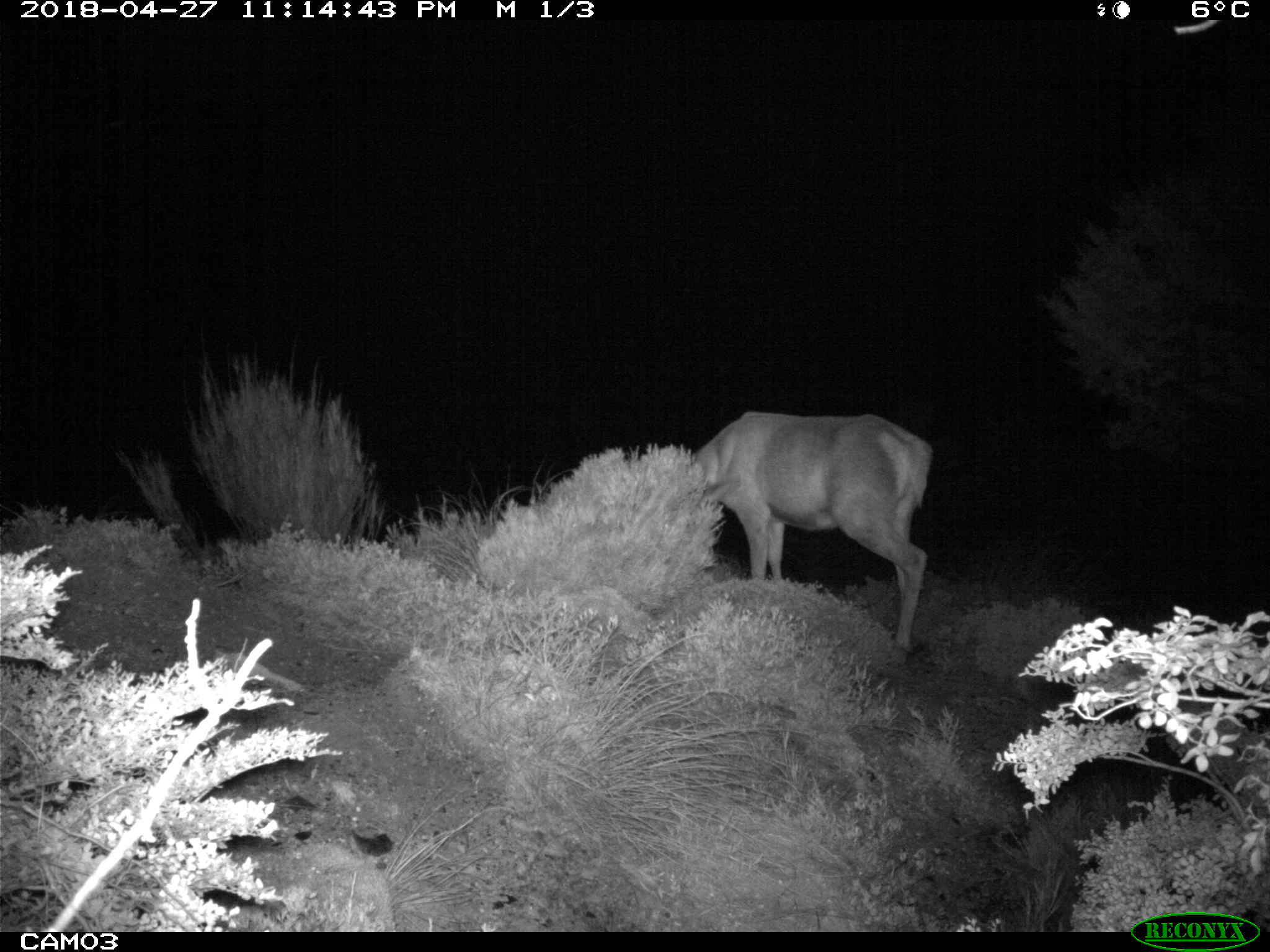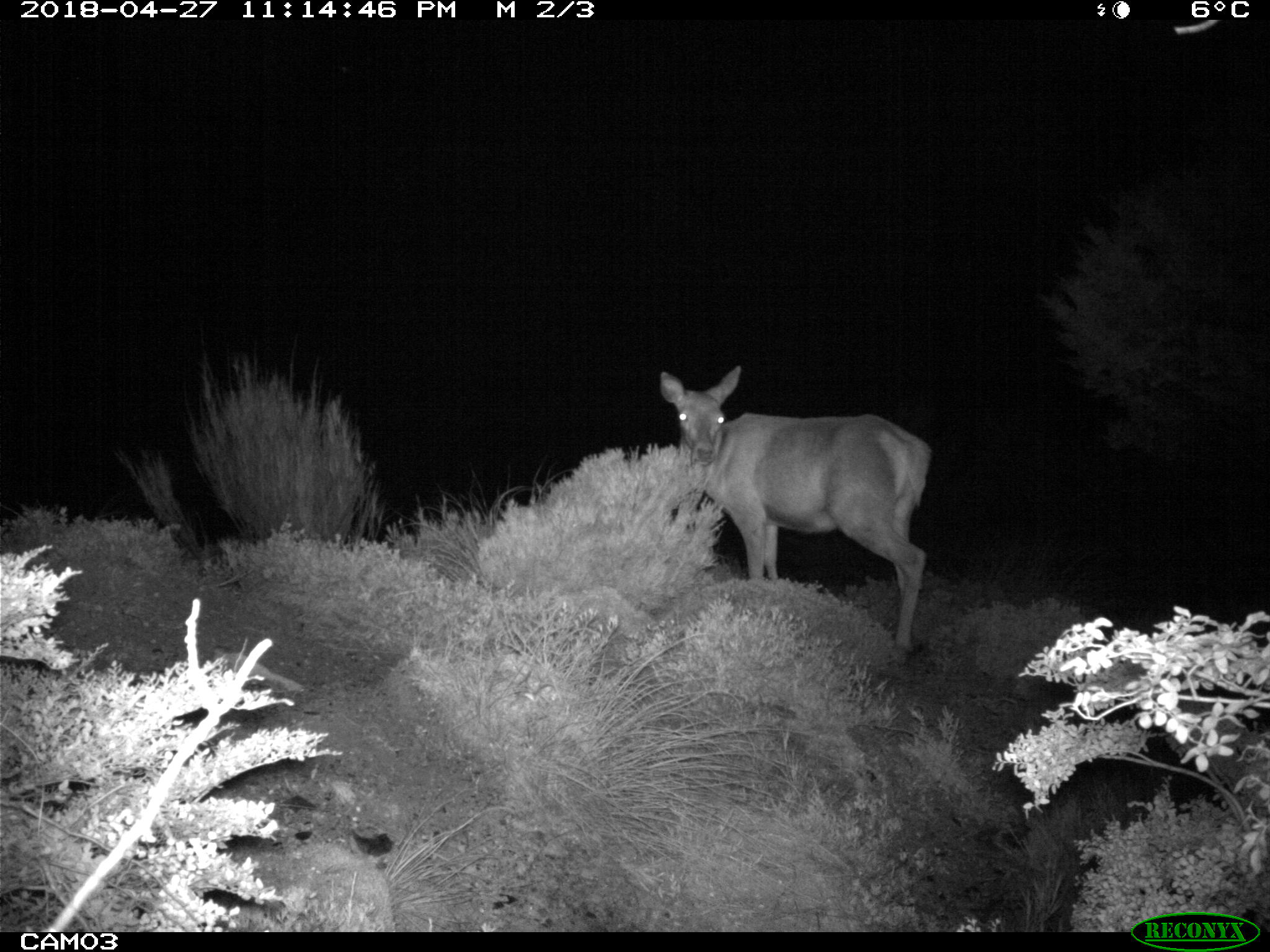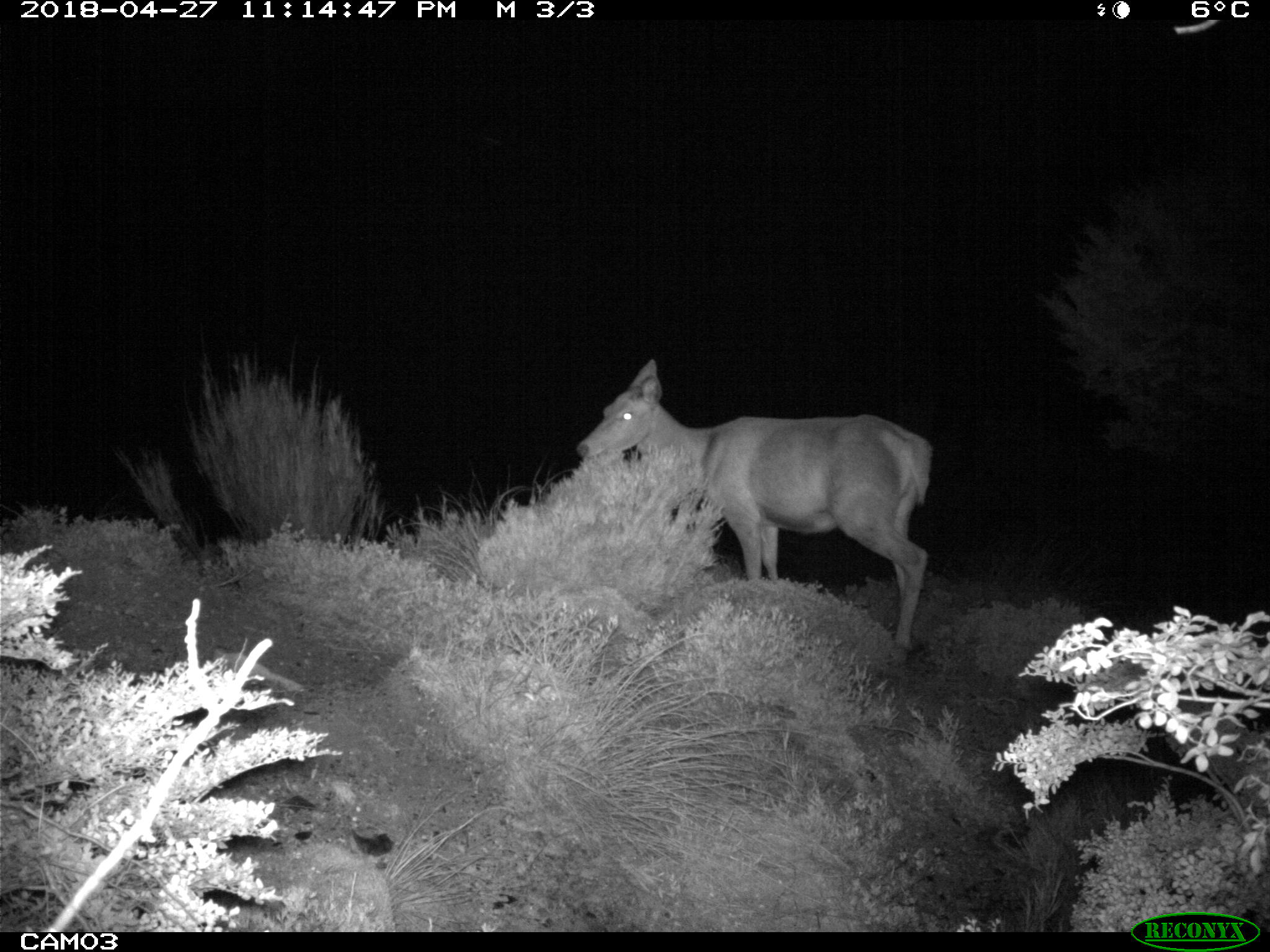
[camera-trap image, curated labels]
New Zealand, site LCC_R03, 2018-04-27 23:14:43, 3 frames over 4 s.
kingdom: Animalia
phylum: Chordata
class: Mammalia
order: Artiodactyla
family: Cervidae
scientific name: Cervidae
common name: deer